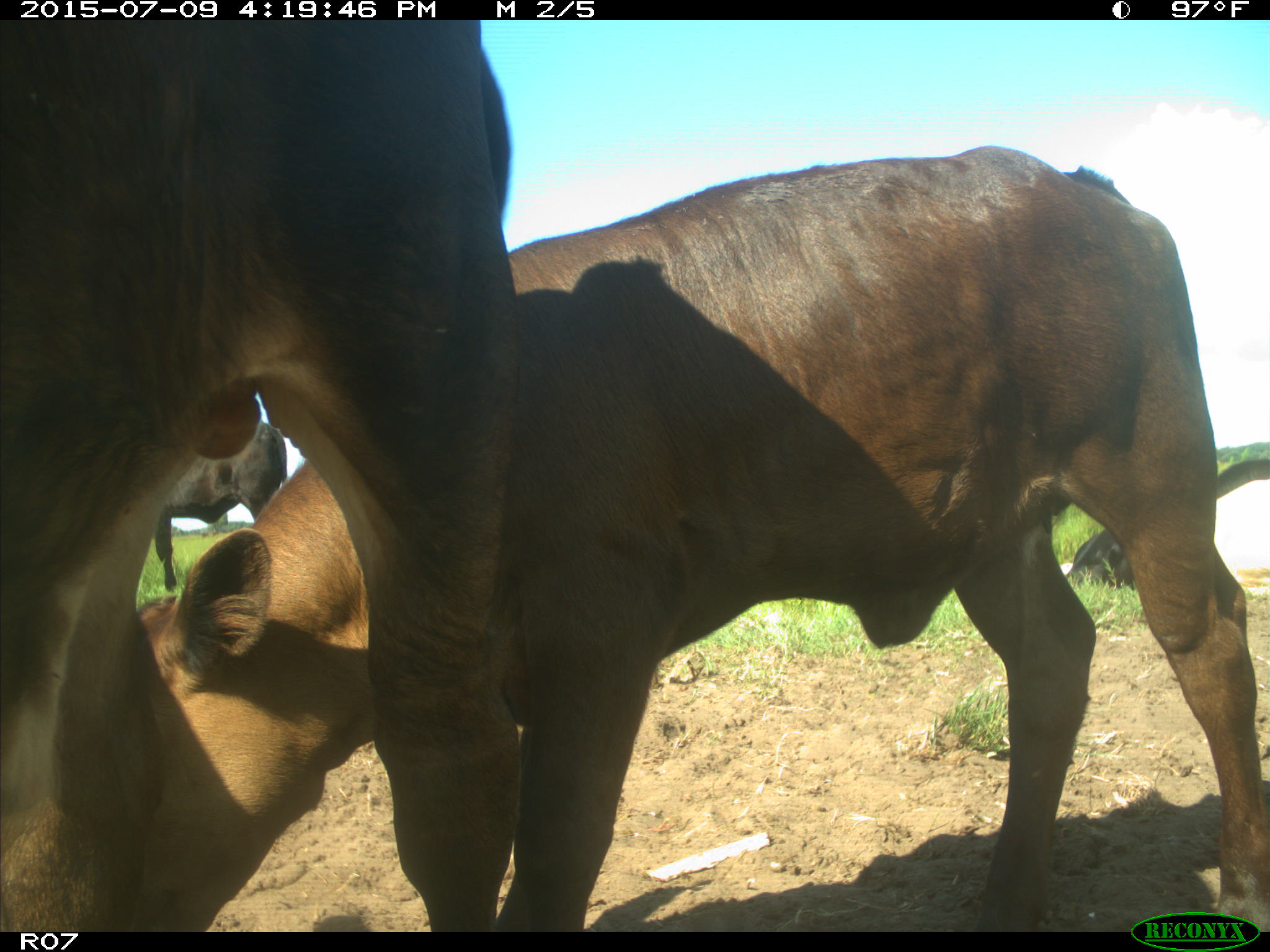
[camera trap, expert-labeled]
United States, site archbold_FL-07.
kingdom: Animalia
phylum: Chordata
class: Mammalia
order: Artiodactyla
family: Bovidae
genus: Bos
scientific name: Bos taurus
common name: domestic cow